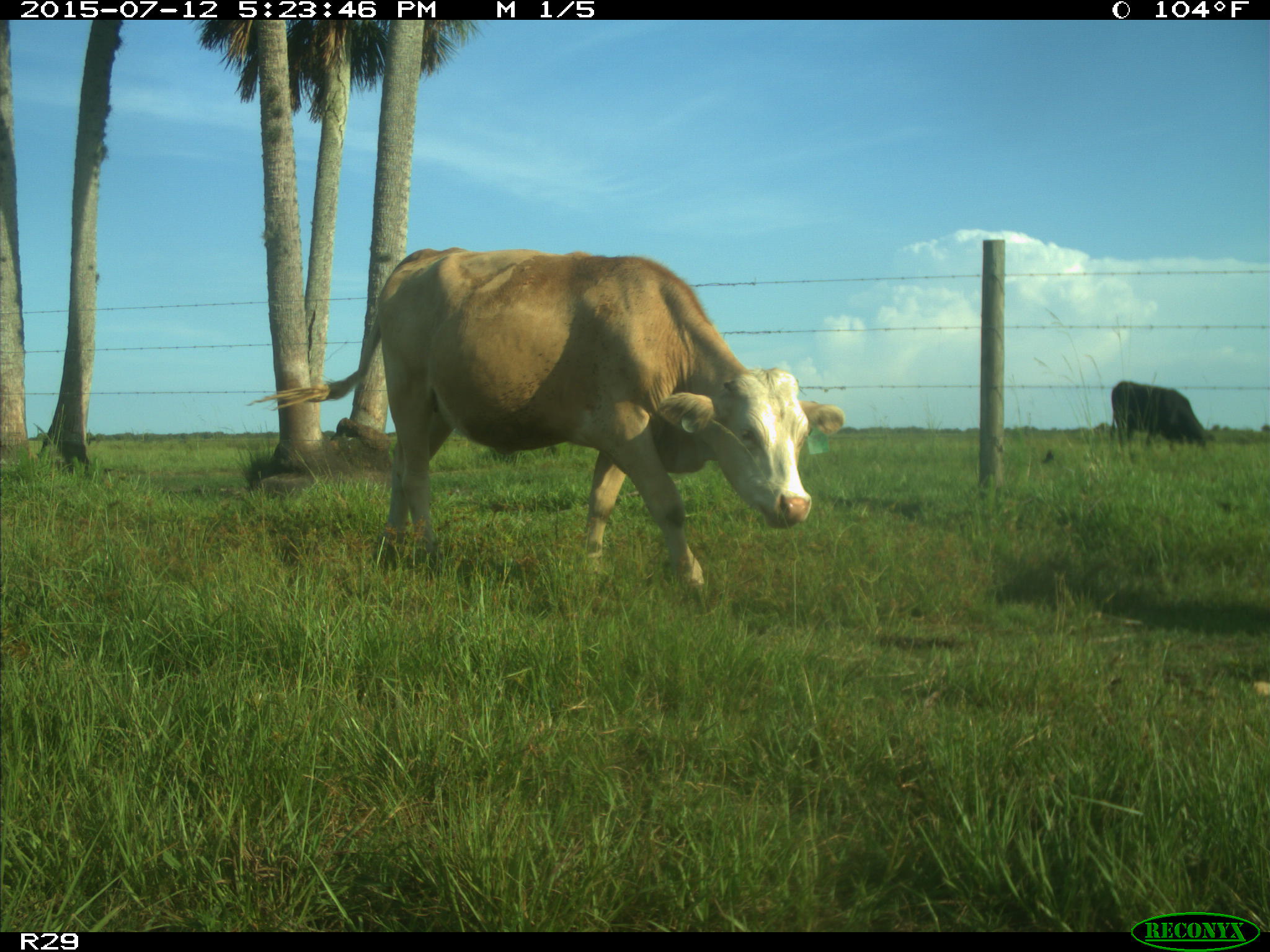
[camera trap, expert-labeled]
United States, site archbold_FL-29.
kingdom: Animalia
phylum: Chordata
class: Mammalia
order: Artiodactyla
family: Bovidae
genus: Bos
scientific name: Bos taurus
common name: domestic cow